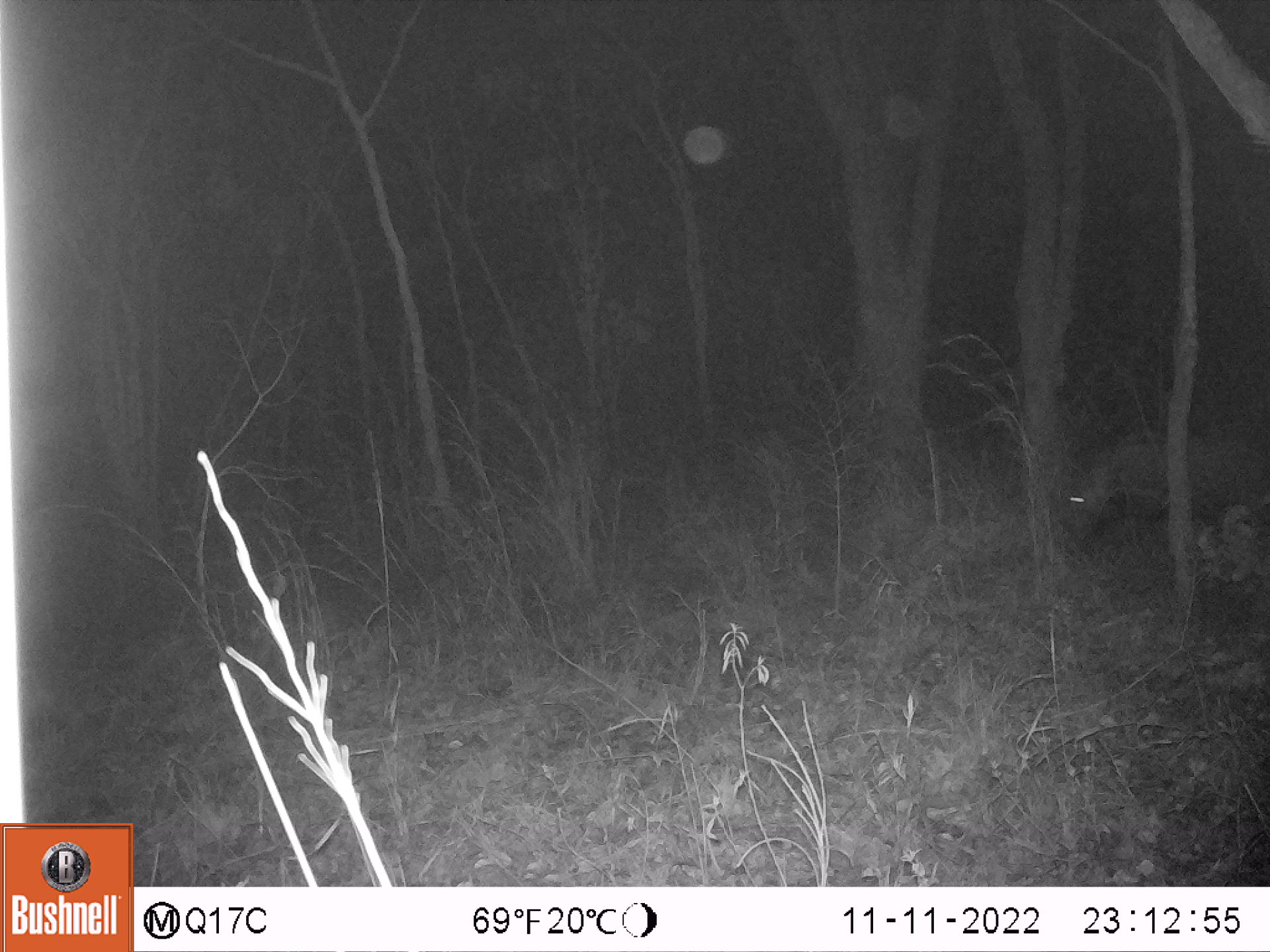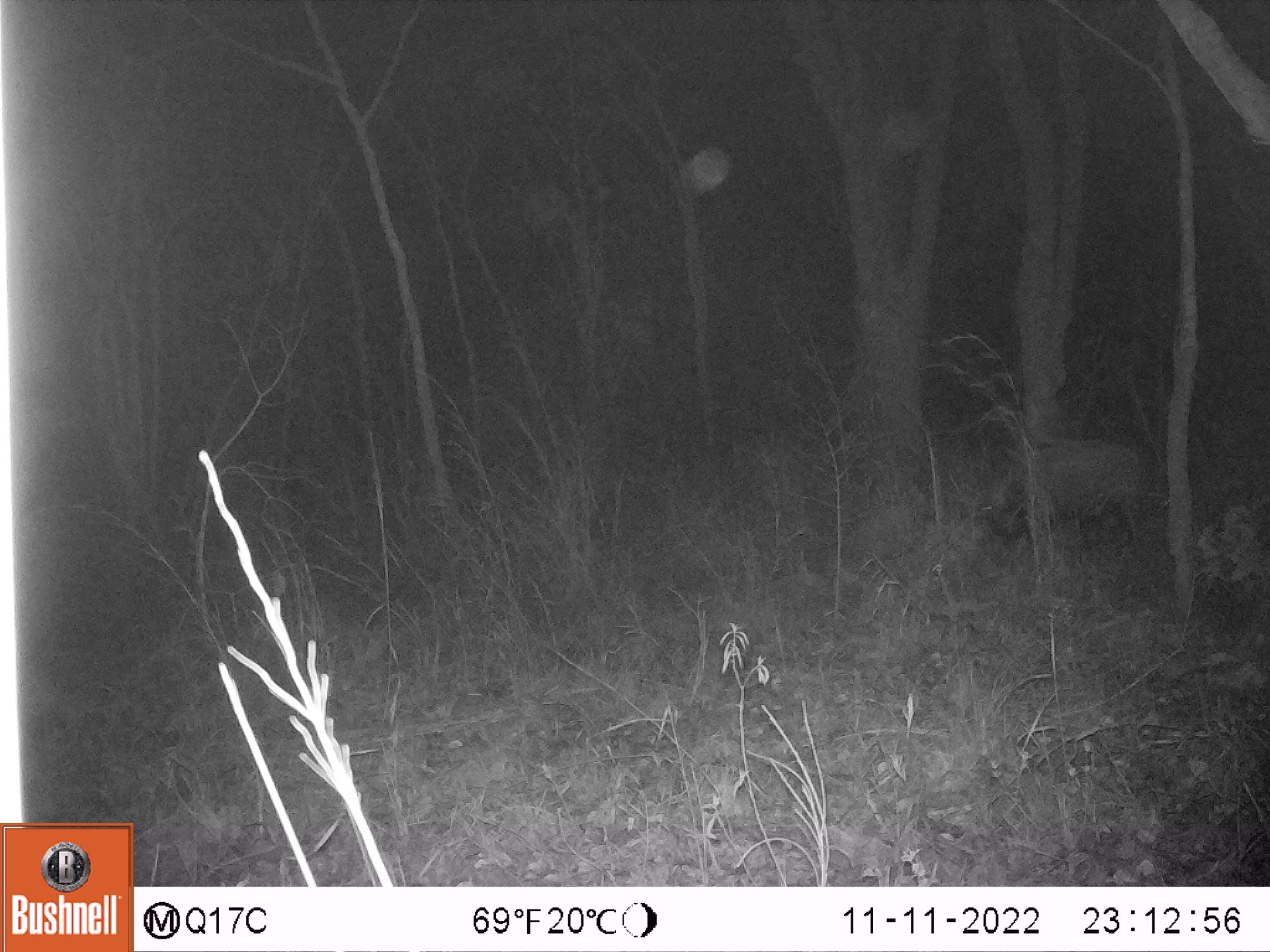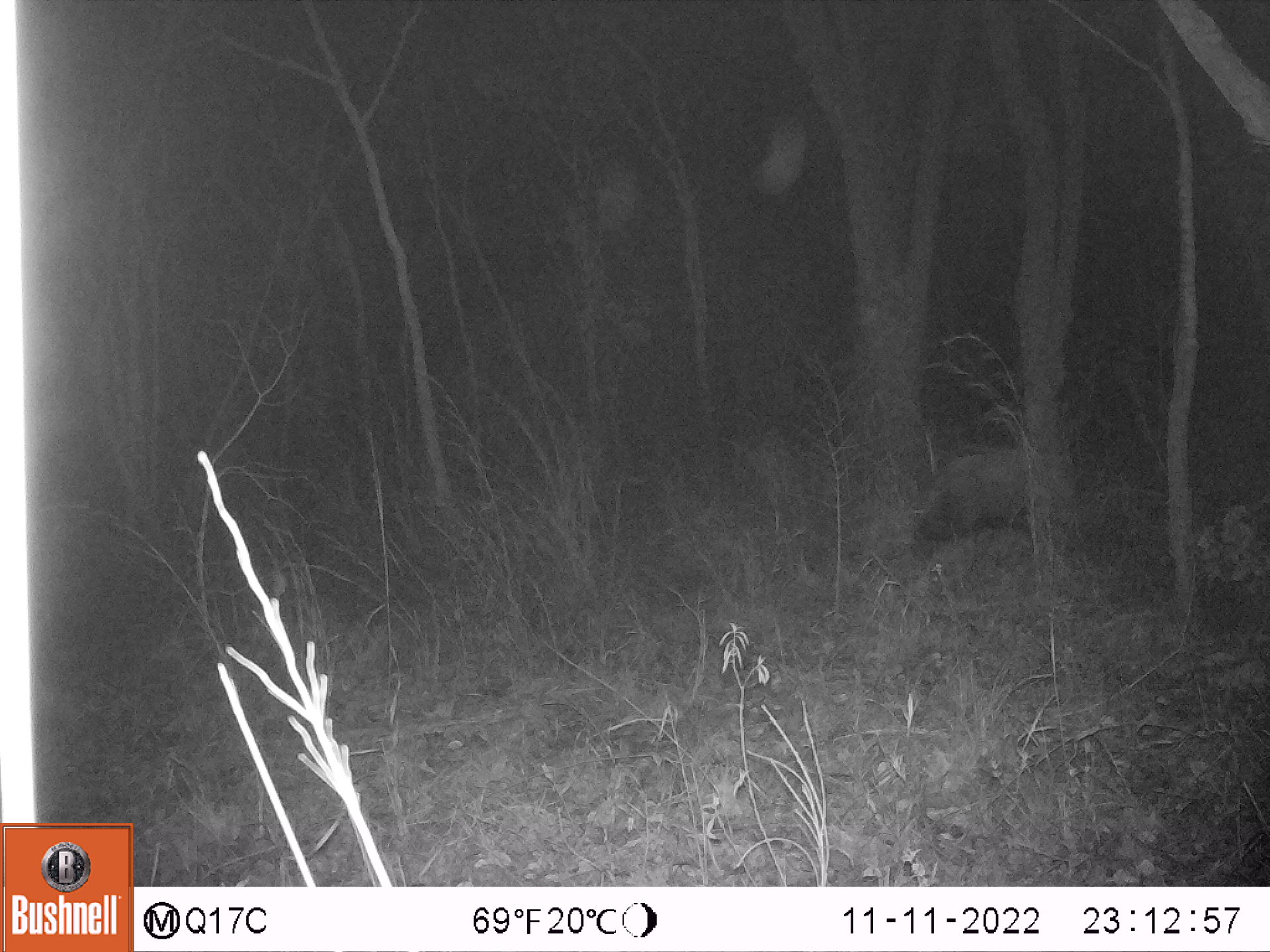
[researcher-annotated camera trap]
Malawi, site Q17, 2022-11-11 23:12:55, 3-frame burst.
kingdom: Animalia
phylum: Chordata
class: Mammalia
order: Artiodactyla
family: Suidae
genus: Potamochoerus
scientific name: Potamochoerus larvatus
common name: bushpig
Bushpig (Potamochoerus larvatus), count 1.